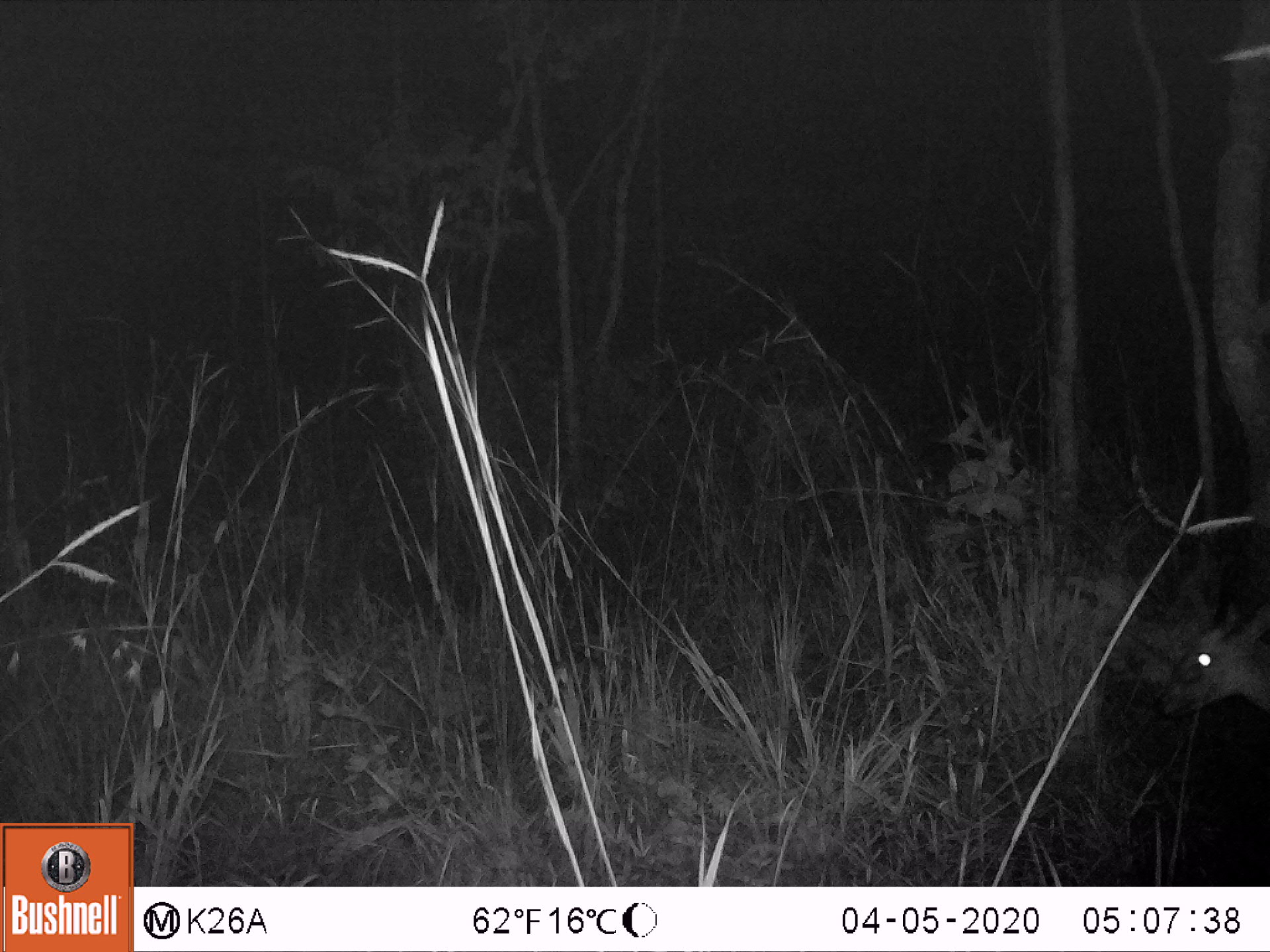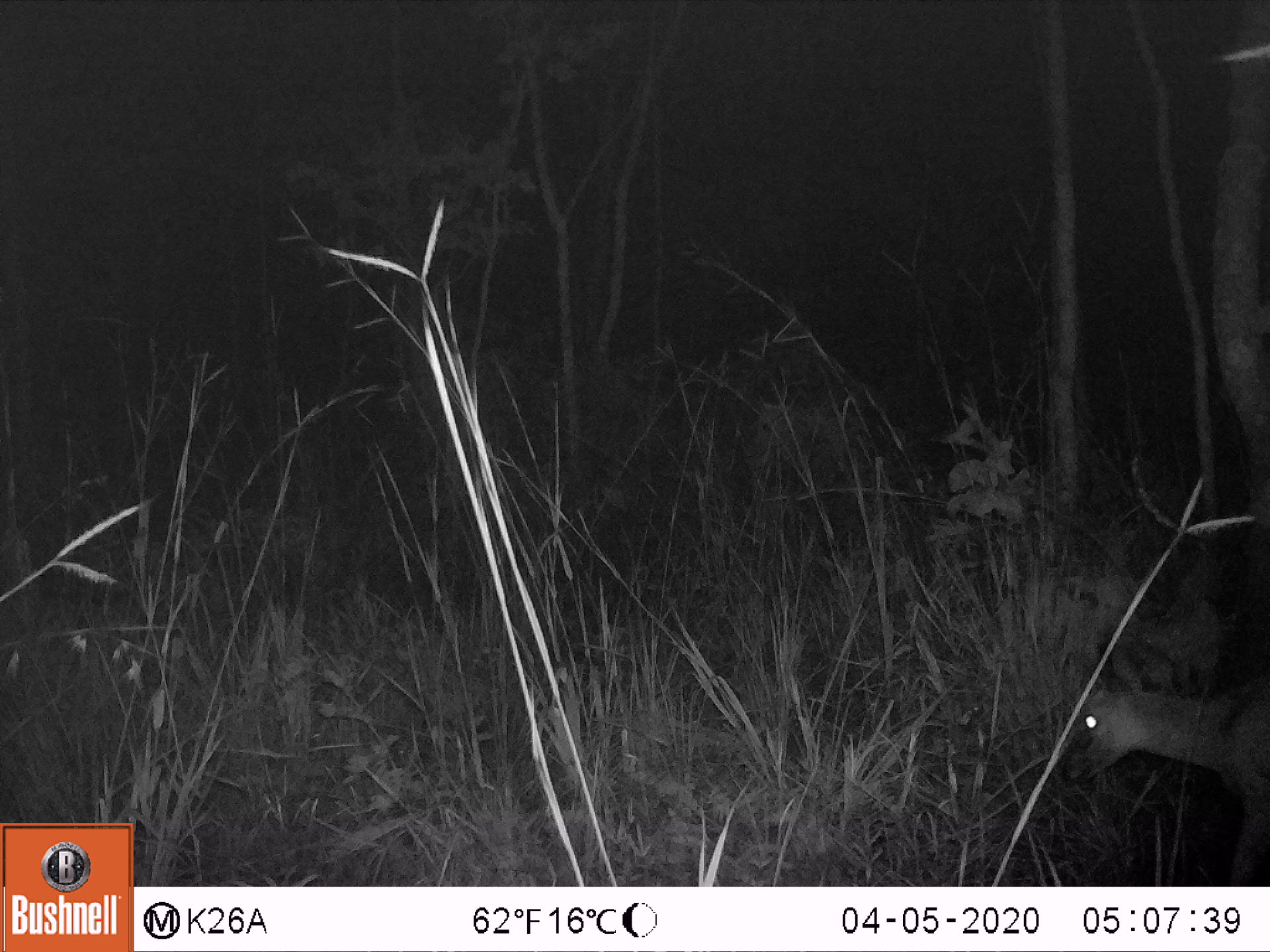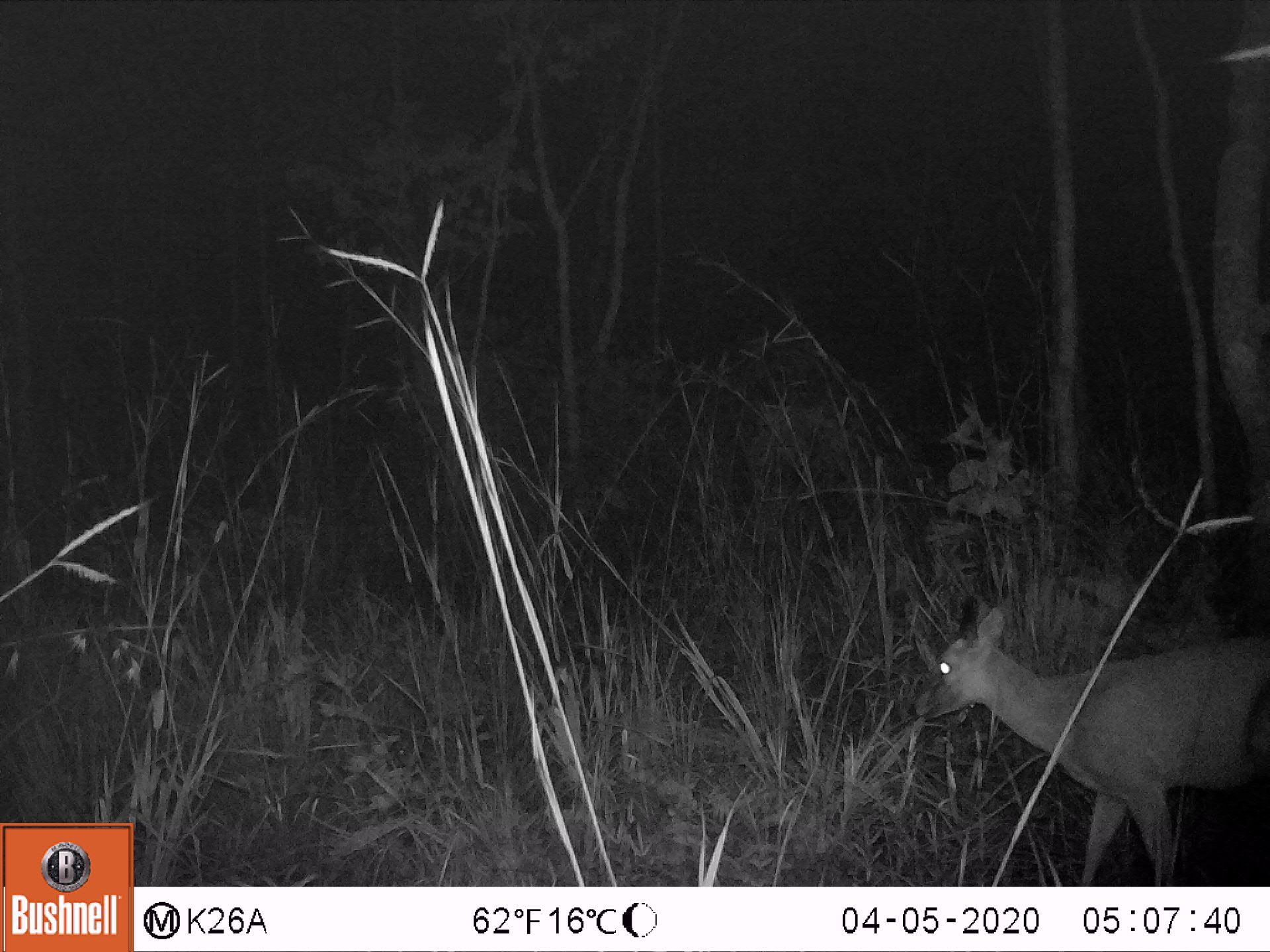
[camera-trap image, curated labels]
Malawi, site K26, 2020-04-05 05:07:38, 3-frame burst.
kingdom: Animalia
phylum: Chordata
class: Mammalia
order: Artiodactyla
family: Bovidae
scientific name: Antilopinae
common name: small antelope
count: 1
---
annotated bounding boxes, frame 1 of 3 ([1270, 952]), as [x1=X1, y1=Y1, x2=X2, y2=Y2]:
small antelope: [x1=1153, y1=579, x2=1267, y2=724]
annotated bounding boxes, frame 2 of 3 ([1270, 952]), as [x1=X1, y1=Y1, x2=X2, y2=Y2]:
small antelope: [x1=1068, y1=639, x2=1264, y2=874]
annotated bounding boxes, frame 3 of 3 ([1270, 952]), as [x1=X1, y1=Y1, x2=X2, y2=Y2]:
small antelope: [x1=906, y1=591, x2=1263, y2=877]